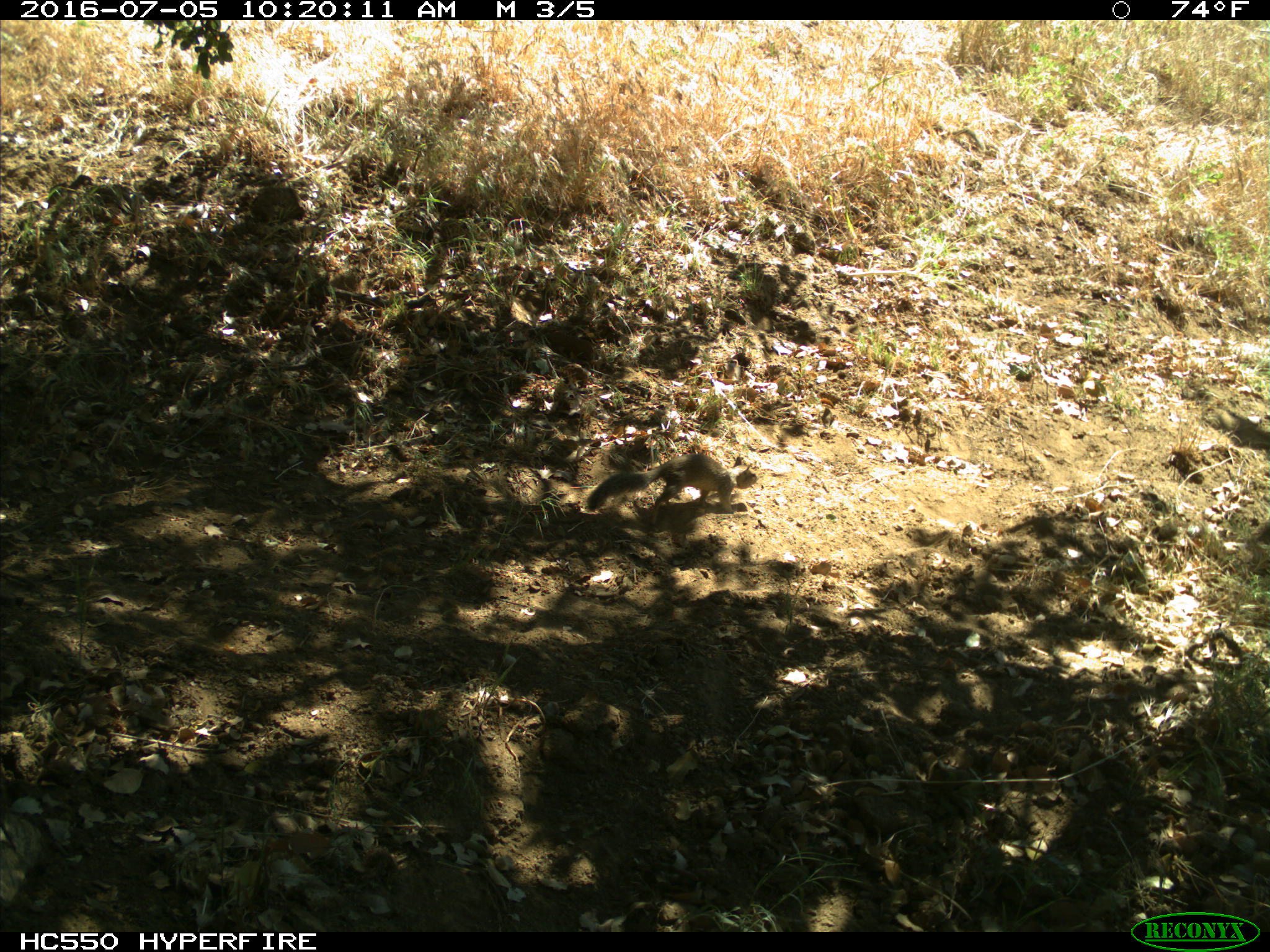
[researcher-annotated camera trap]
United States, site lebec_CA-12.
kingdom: Animalia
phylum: Chordata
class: Mammalia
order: Rodentia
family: Sciuridae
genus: Otospermophilus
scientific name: Otospermophilus beecheyi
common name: california ground squirrel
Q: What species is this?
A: Otospermophilus beecheyi (california ground squirrel).